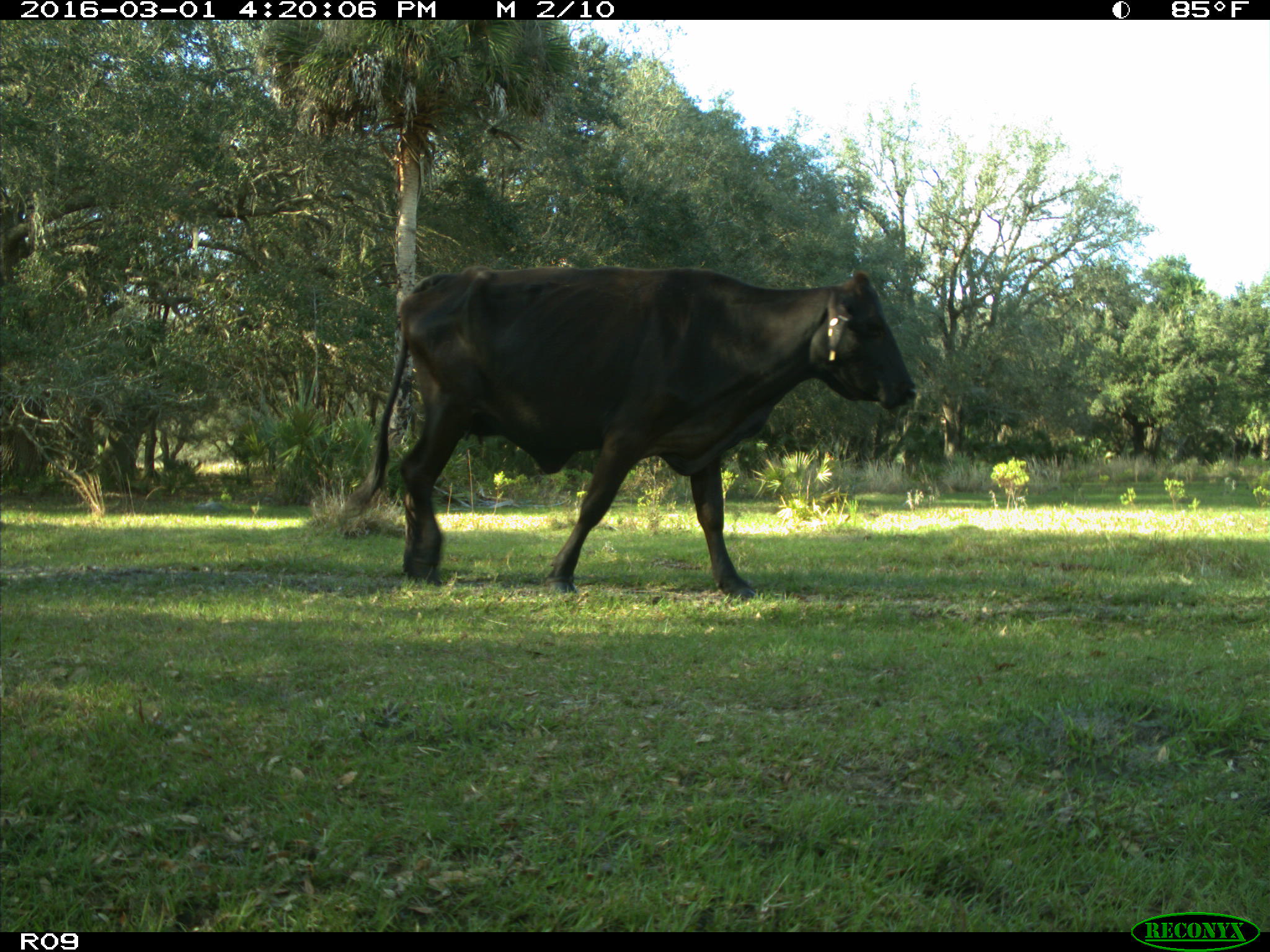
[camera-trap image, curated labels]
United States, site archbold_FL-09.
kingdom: Animalia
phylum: Chordata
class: Mammalia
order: Artiodactyla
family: Bovidae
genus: Bos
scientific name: Bos taurus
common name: domestic cow